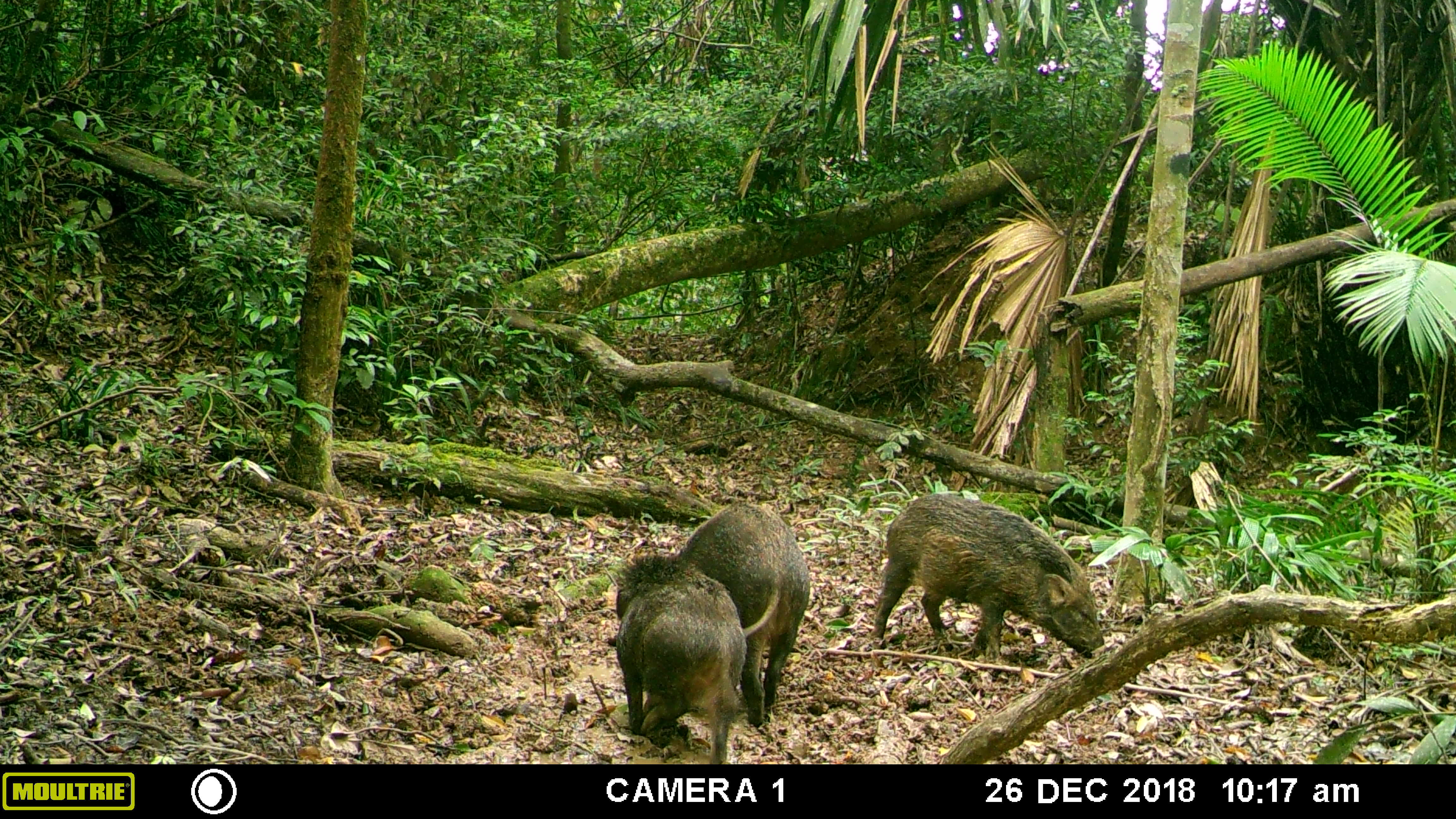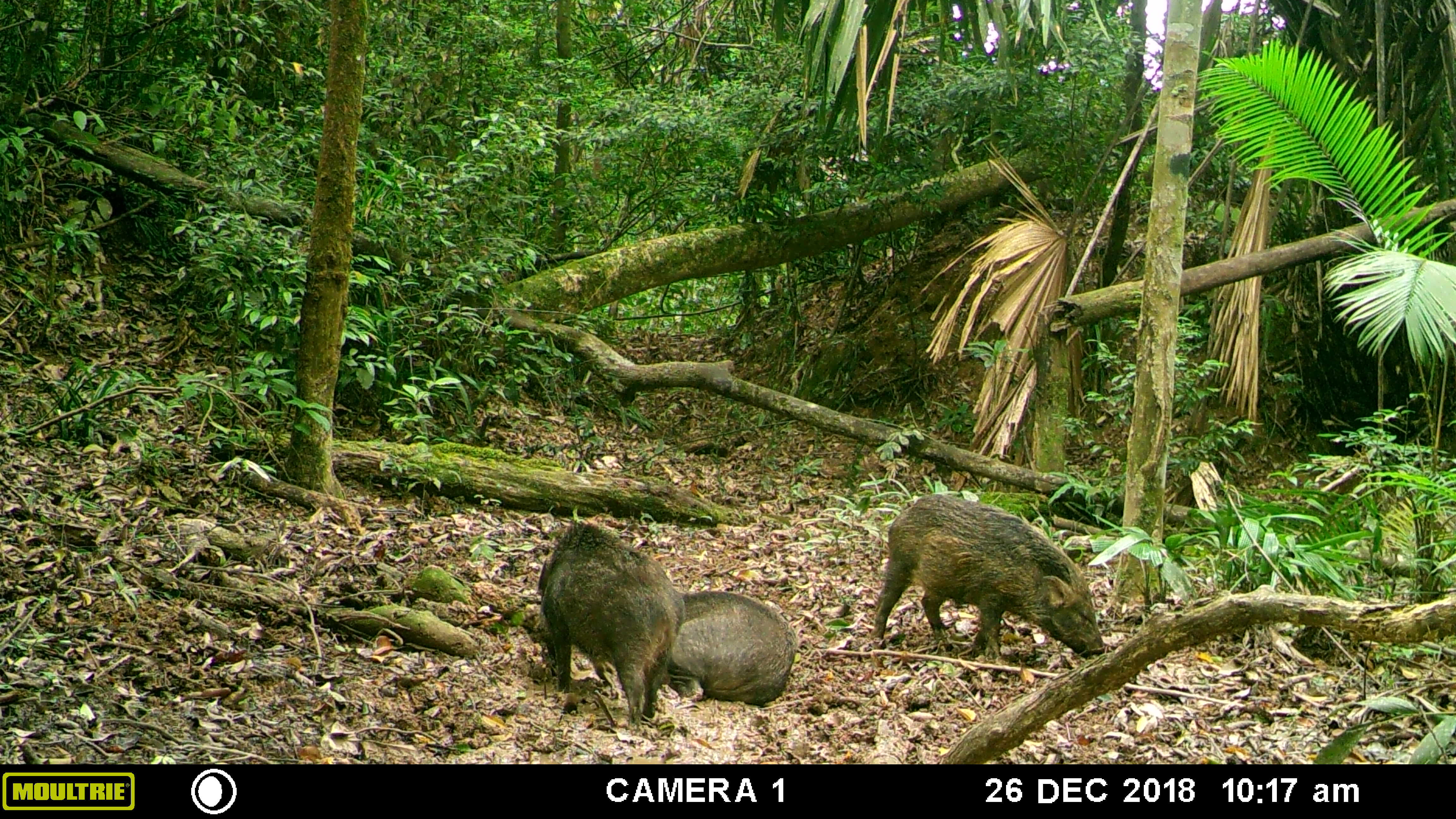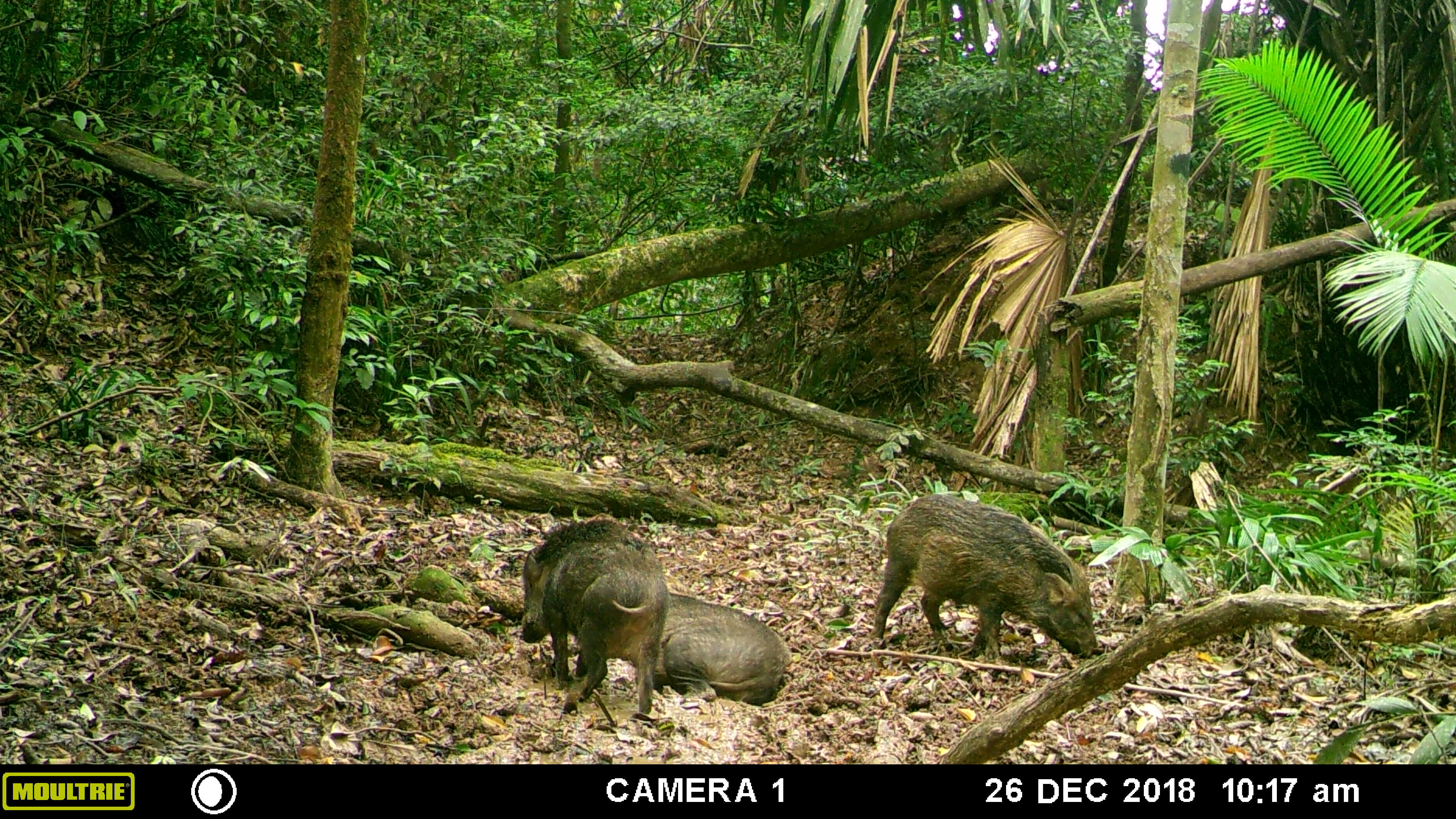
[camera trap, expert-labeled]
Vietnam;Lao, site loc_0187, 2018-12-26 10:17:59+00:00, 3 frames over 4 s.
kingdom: Animalia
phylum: Chordata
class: Mammalia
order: Artiodactyla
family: Suidae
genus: Sus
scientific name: Sus scrofa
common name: eurasian wild pig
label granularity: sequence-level